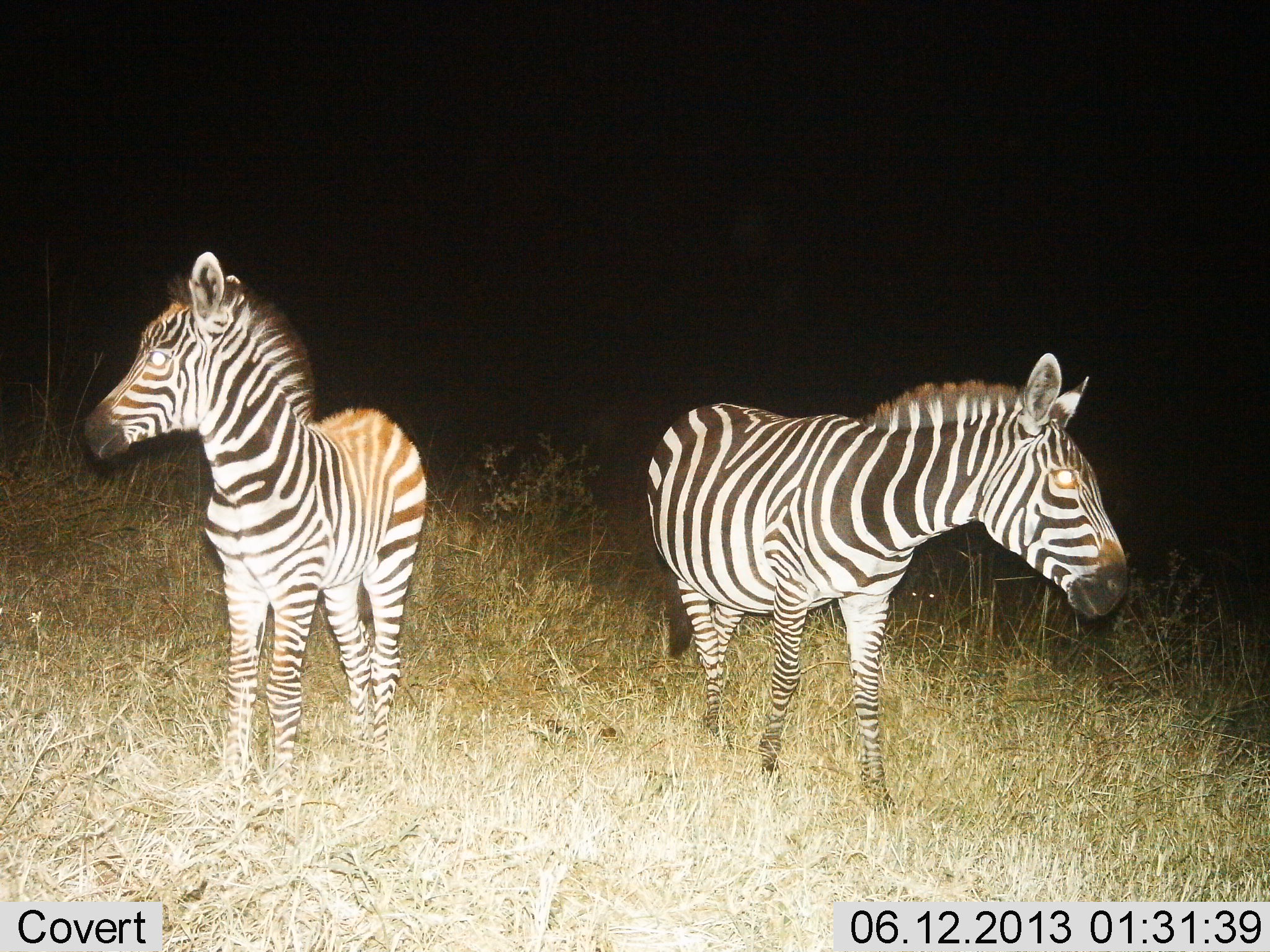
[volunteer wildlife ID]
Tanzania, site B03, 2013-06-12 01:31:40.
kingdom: Animalia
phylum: Chordata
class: Mammalia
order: Perissodactyla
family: Equidae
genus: Equus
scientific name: Equus quagga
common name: plains zebra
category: zebra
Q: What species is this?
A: Zebra (plains zebra) (Equus quagga).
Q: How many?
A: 2.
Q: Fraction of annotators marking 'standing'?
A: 93%.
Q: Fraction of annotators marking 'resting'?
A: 0%.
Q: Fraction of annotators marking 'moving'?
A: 20%.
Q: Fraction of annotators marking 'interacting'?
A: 0%.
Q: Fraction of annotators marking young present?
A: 33%.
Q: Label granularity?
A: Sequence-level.